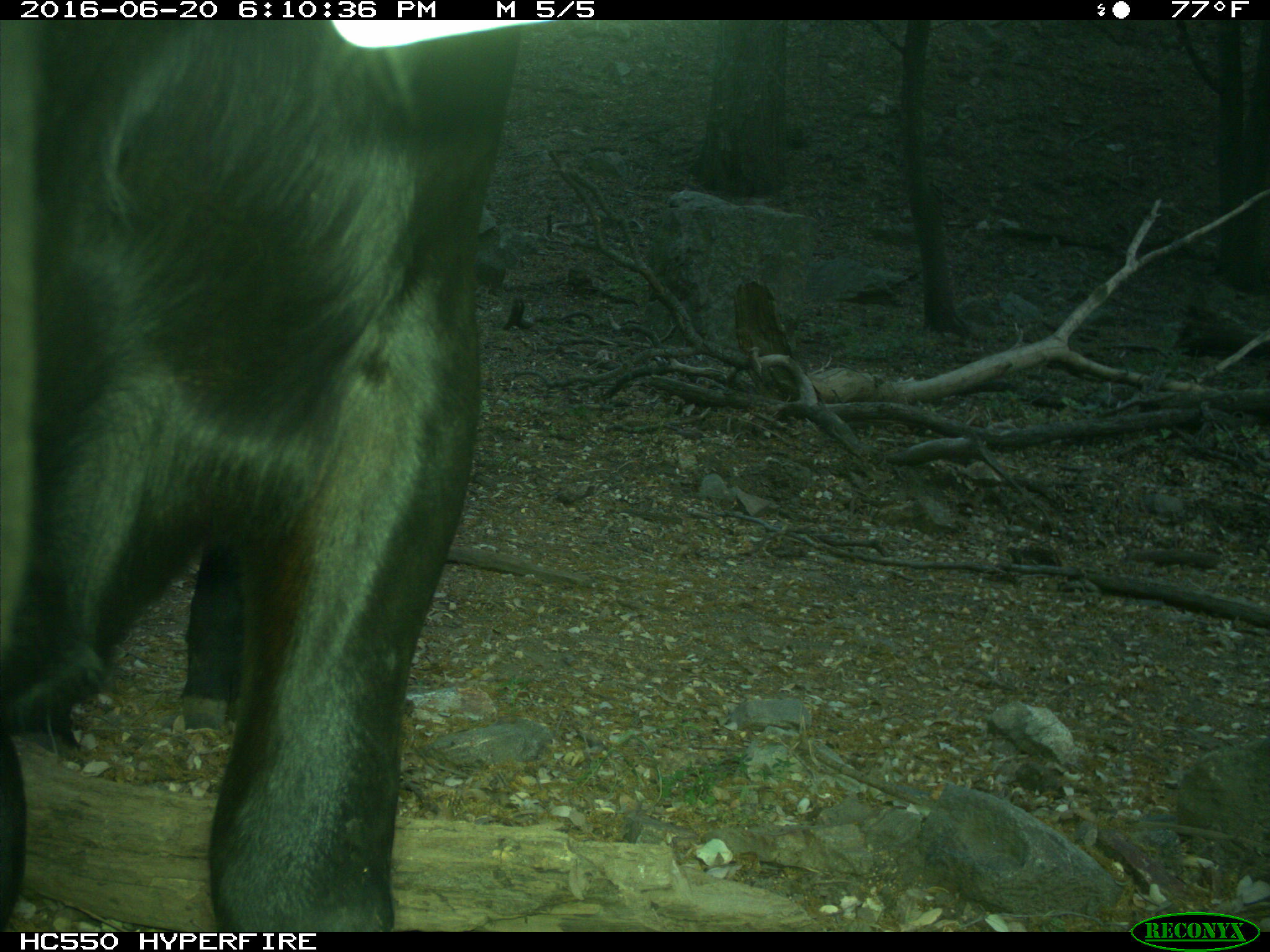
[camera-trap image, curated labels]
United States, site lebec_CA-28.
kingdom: Animalia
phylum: Chordata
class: Mammalia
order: Artiodactyla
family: Bovidae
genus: Bos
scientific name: Bos taurus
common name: domestic cow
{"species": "Bos taurus (domestic cow)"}